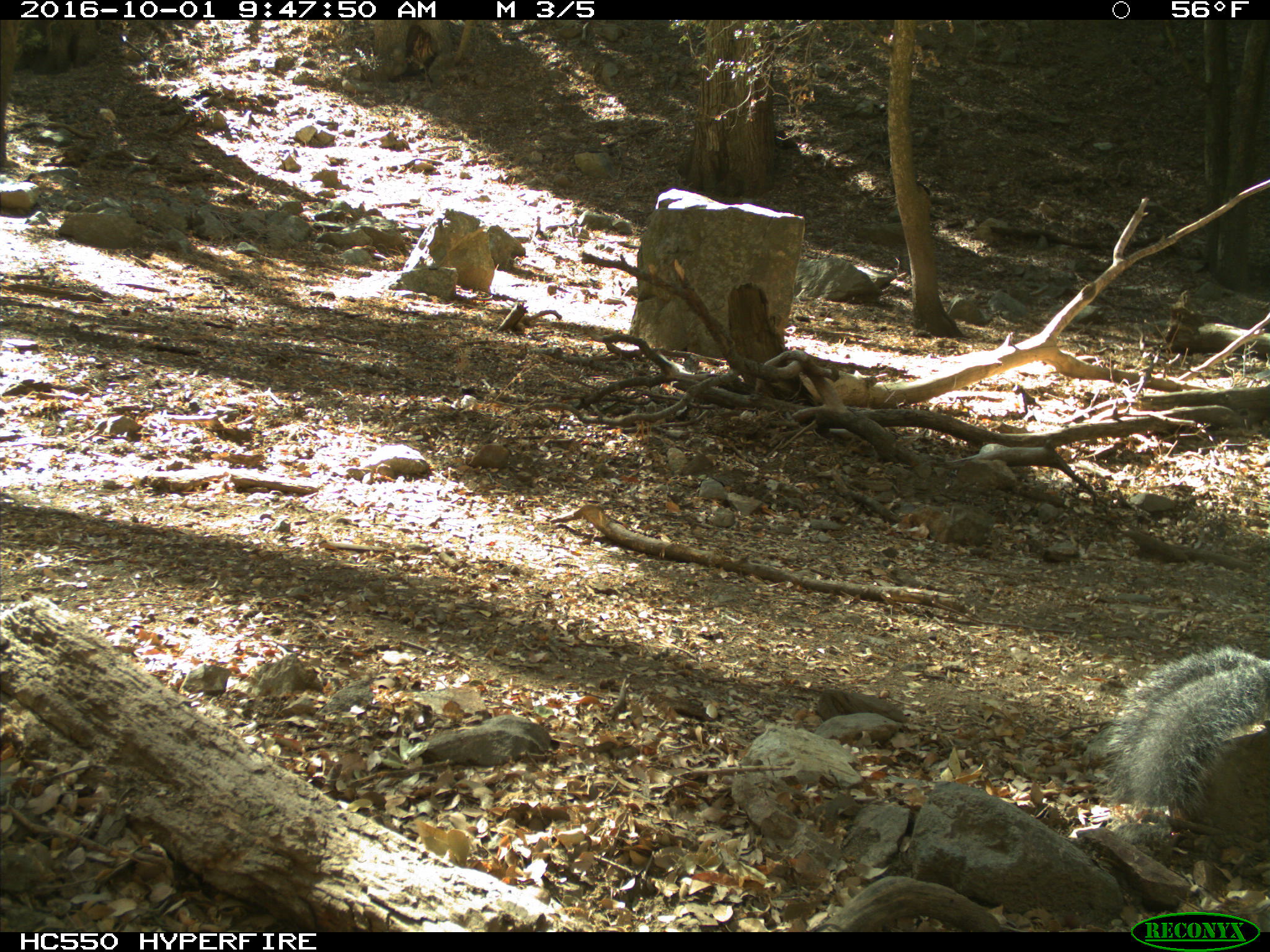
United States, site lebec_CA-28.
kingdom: Animalia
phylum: Chordata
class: Mammalia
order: Rodentia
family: Sciuridae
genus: Sciurus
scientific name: Sciurus carolinensis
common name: eastern gray squirrel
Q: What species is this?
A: Sciurus carolinensis (eastern gray squirrel).